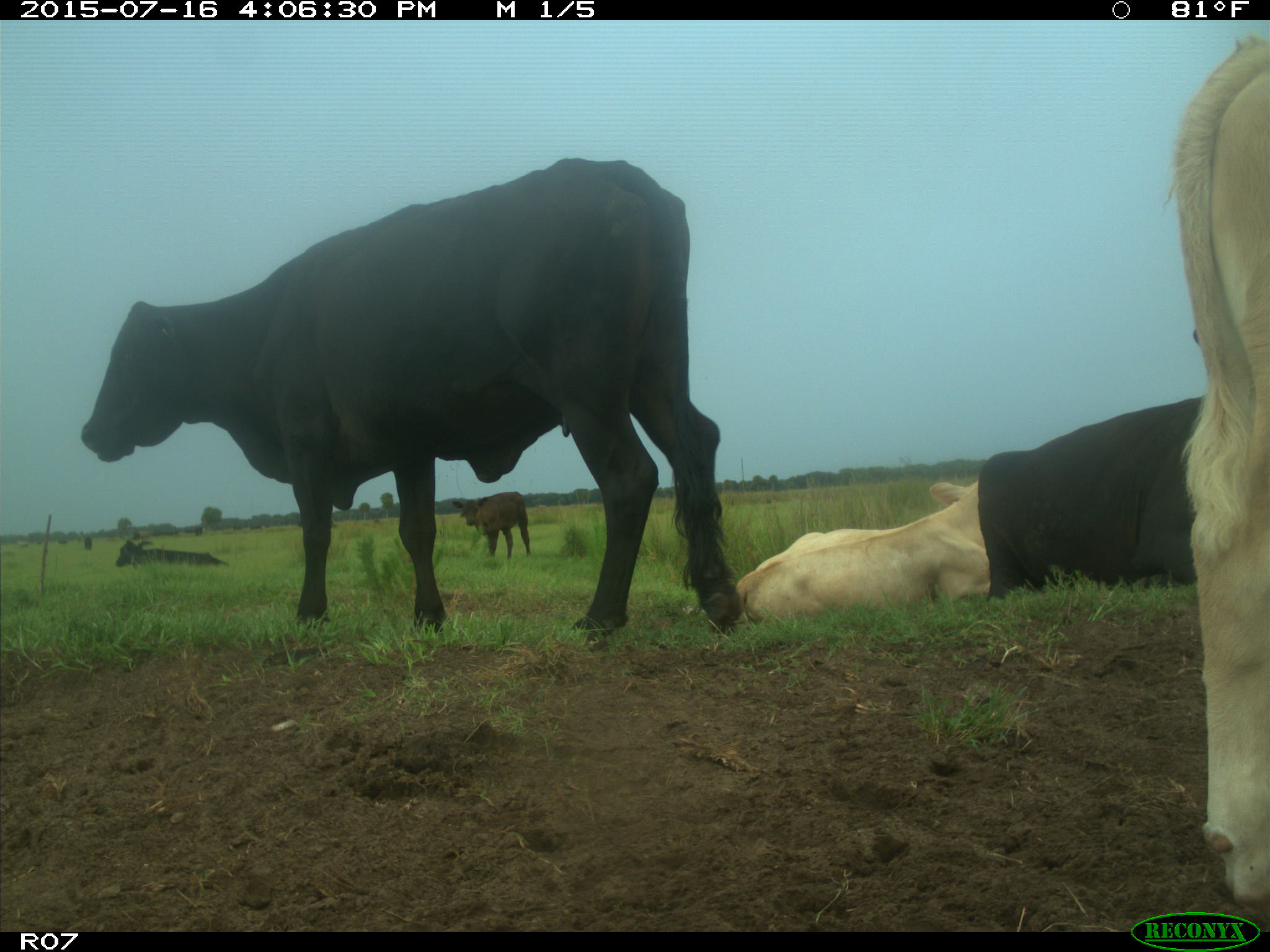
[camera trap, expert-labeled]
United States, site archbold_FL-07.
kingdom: Animalia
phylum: Chordata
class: Mammalia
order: Artiodactyla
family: Bovidae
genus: Bos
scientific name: Bos taurus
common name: domestic cow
Bos taurus (domestic cow).